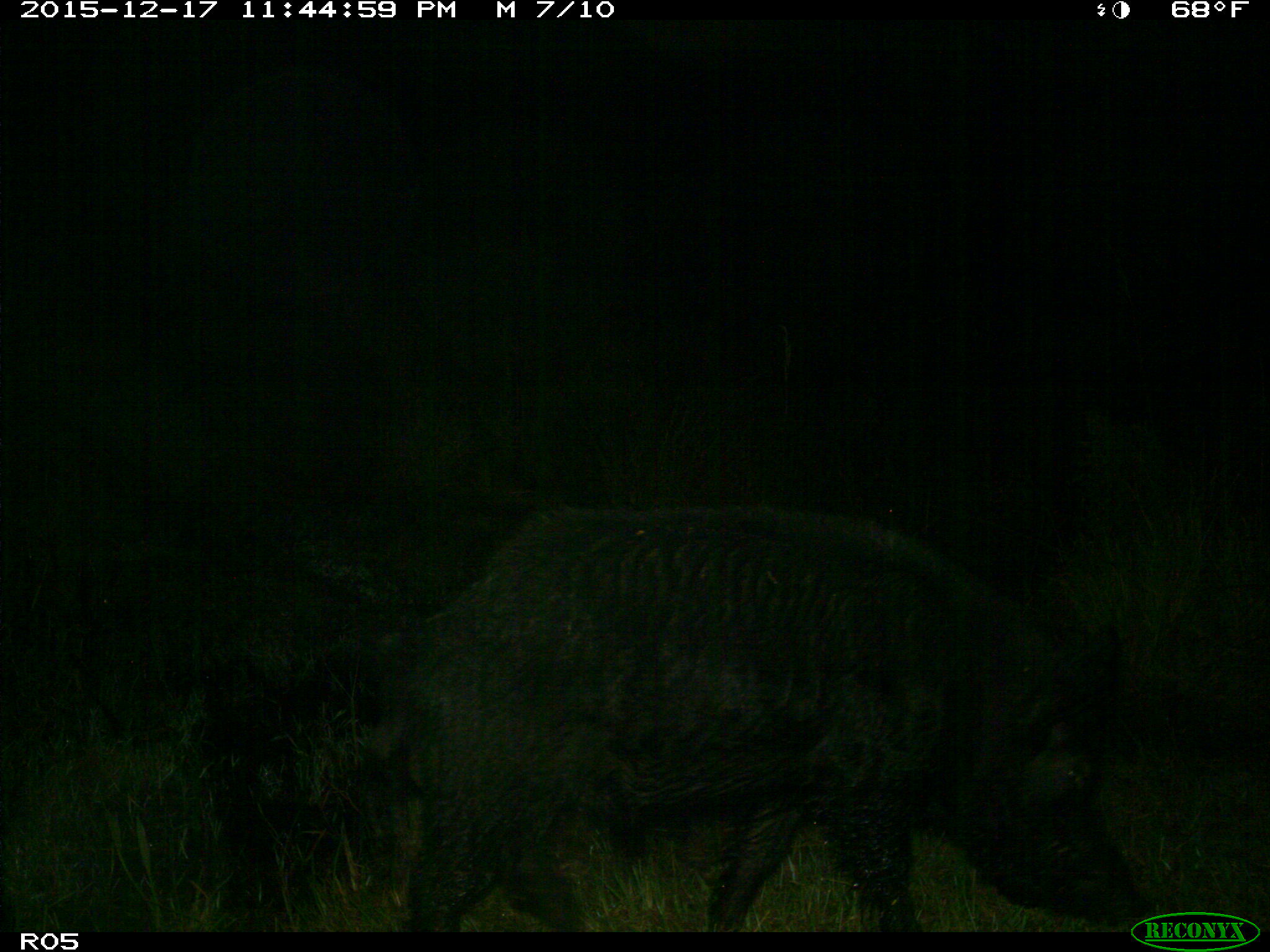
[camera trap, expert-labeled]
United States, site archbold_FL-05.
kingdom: Animalia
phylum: Chordata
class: Mammalia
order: Artiodactyla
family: Suidae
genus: Sus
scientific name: Sus scrofa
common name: wild boar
Sus scrofa (wild boar).